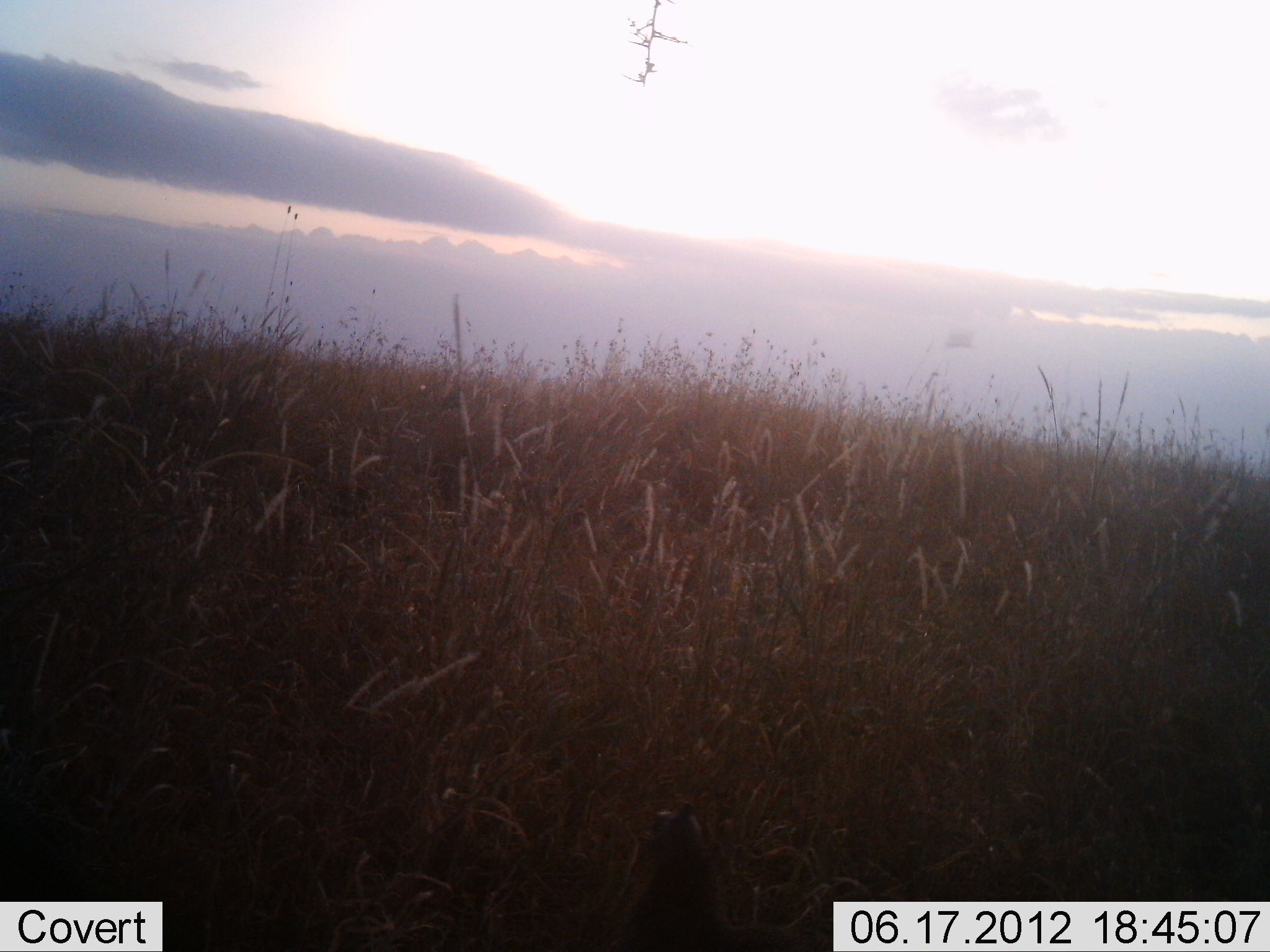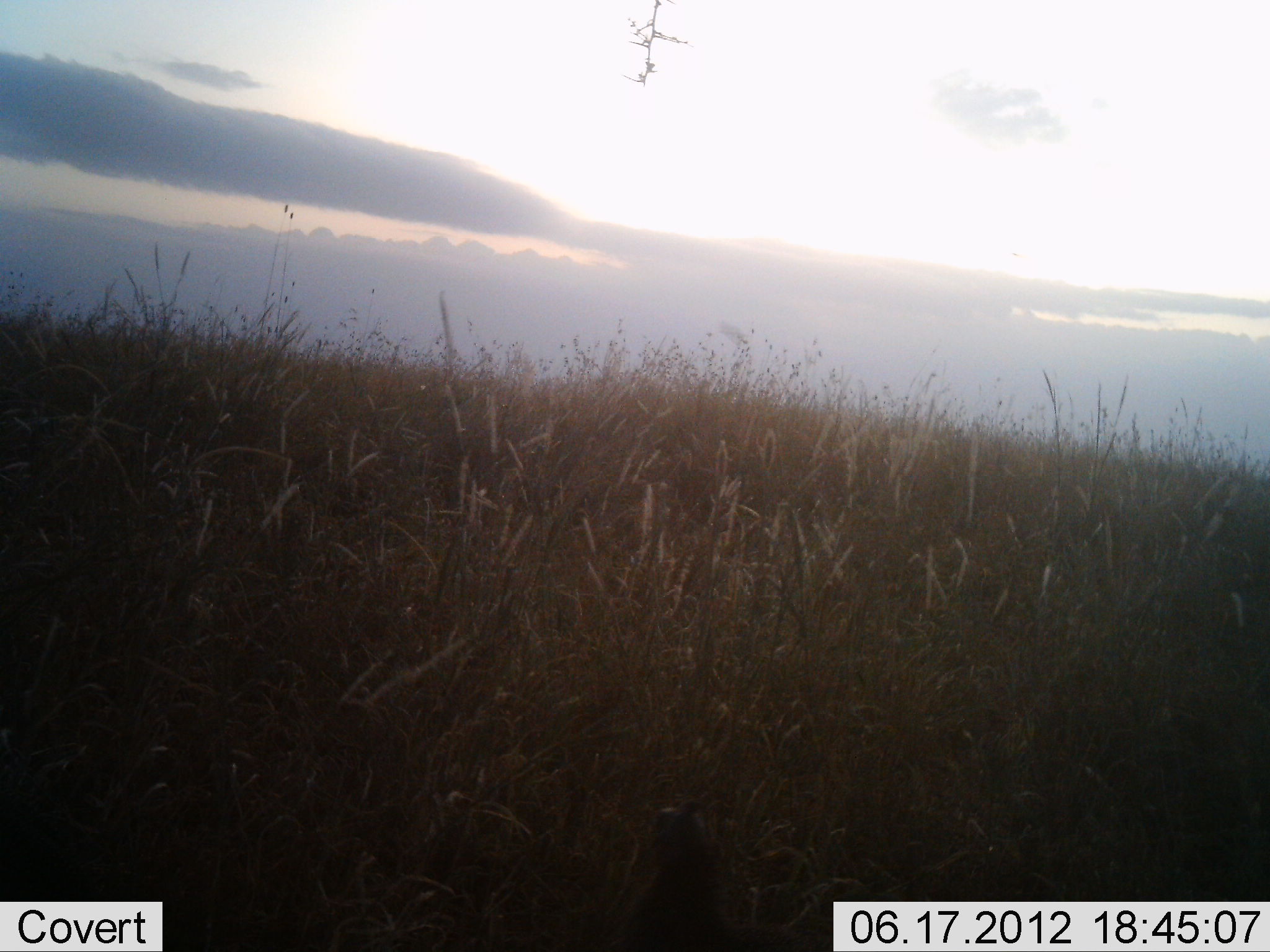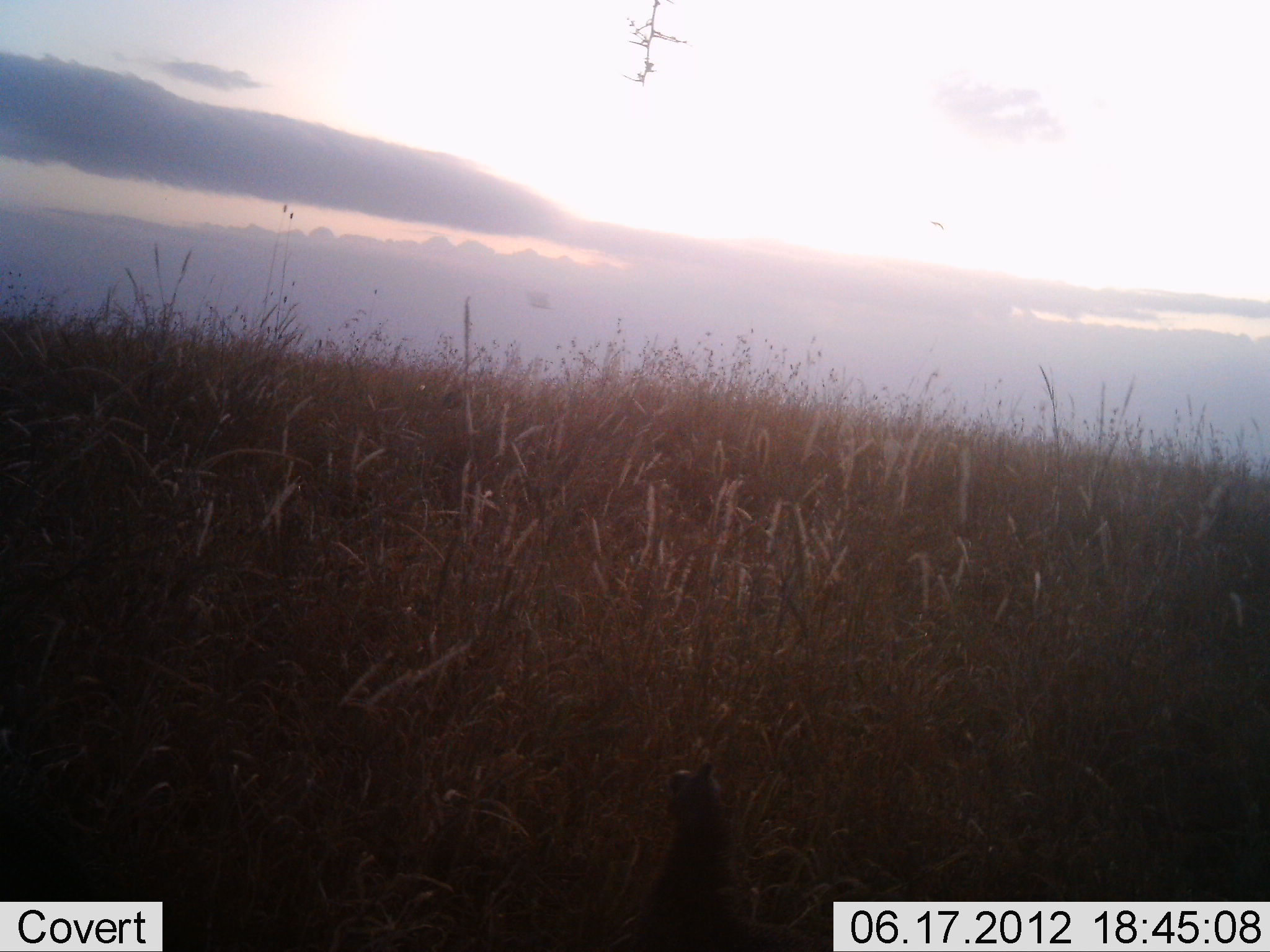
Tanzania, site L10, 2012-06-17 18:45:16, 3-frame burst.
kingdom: Animalia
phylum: Chordata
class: Aves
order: Galliformes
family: Numididae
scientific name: Numididae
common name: guinea fowl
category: guineafowl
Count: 1.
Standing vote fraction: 75%.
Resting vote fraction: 0%.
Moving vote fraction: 12%.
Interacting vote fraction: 0%.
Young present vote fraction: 0%.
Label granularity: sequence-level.